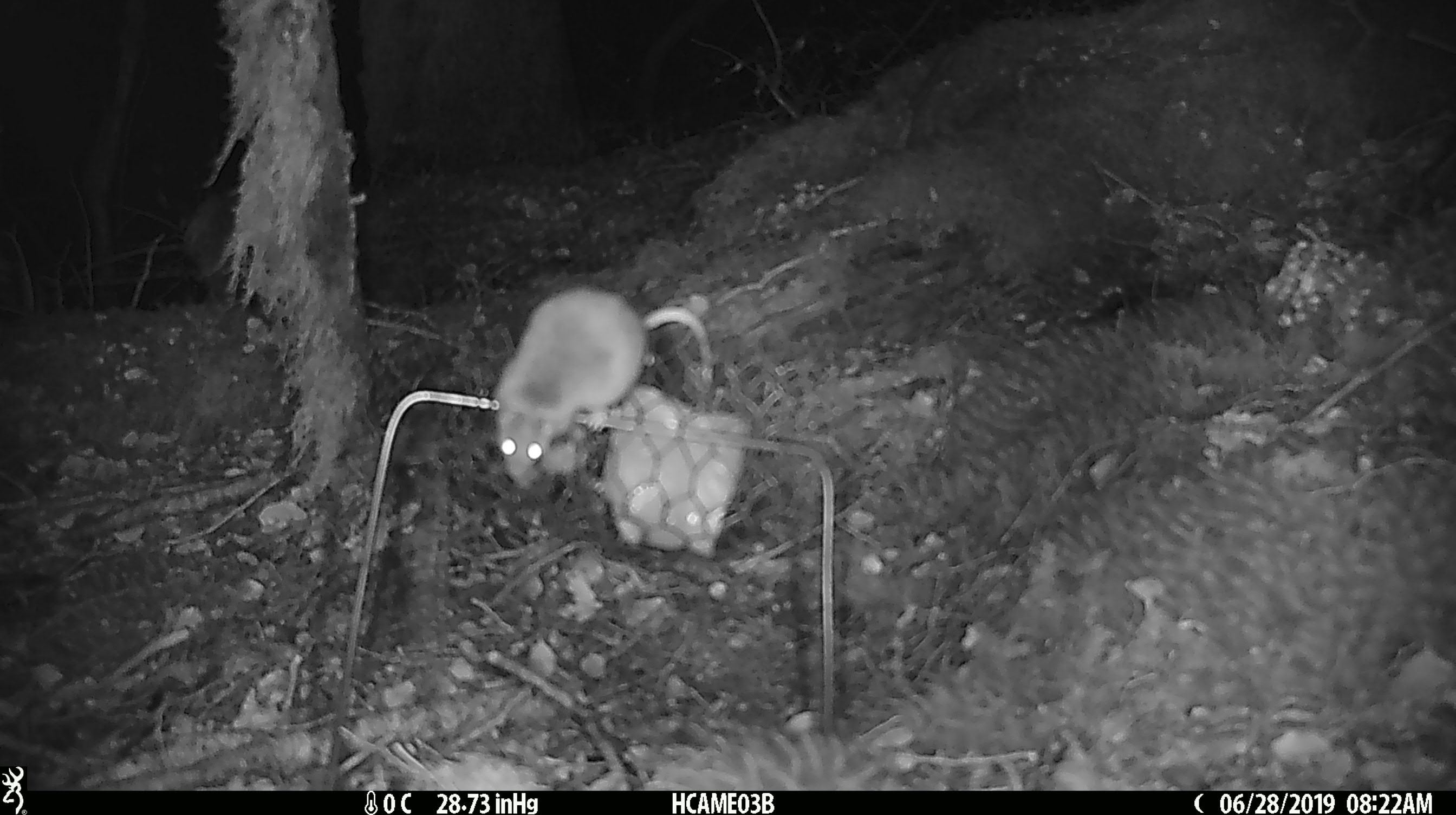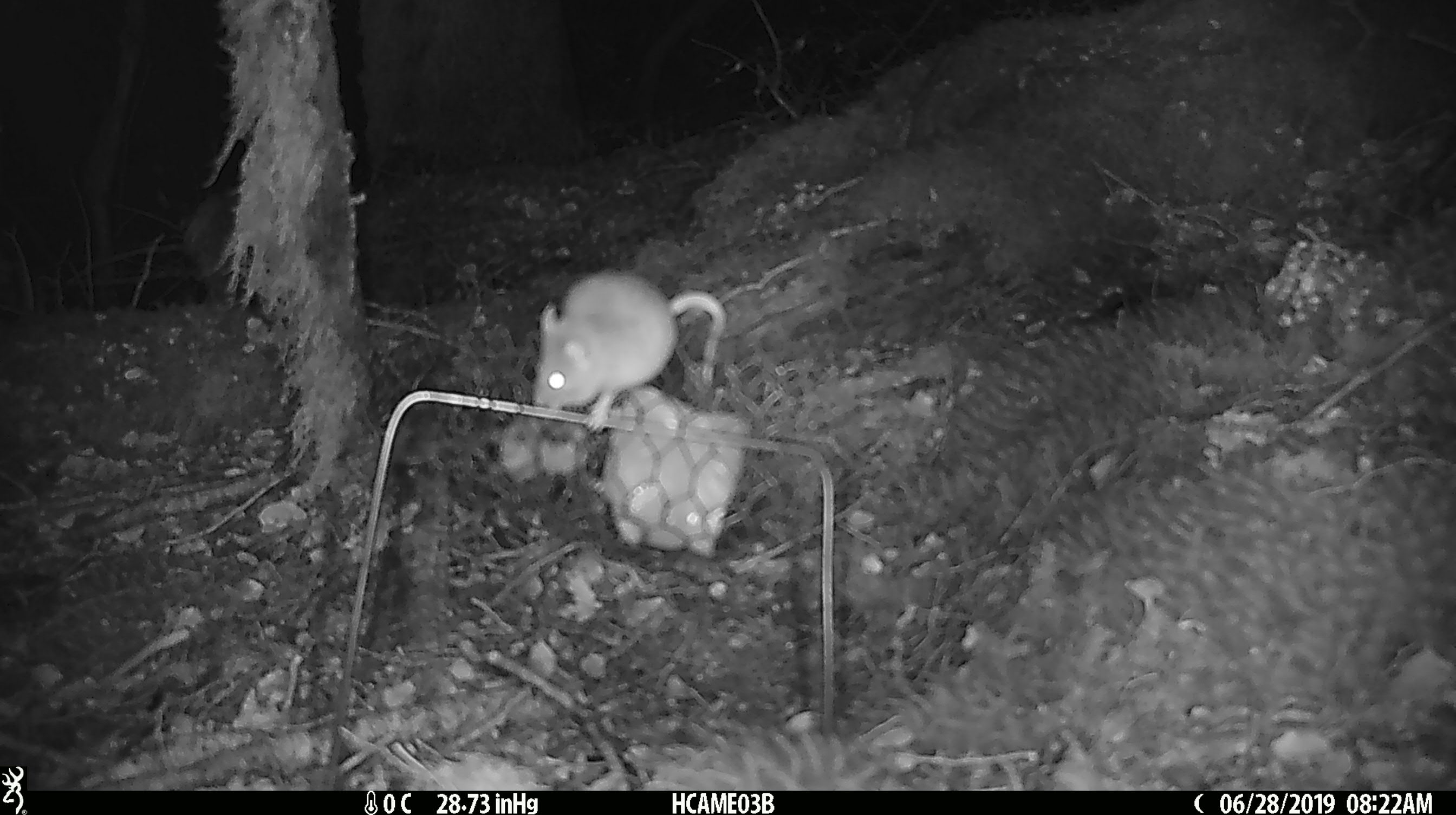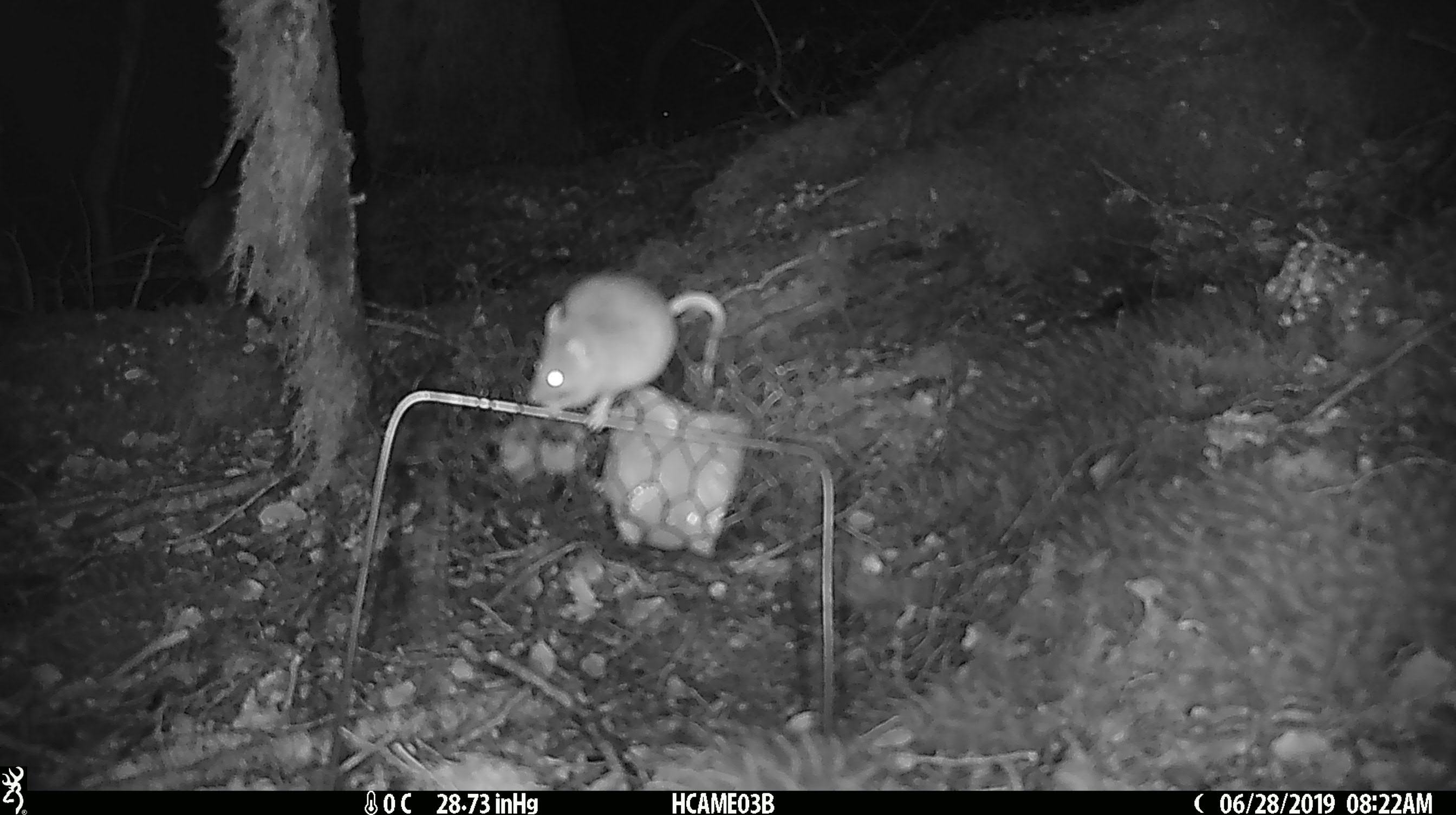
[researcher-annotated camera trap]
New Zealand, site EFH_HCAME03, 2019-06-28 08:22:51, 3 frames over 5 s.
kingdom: Animalia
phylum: Chordata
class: Mammalia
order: Rodentia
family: Muridae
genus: Mus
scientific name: Mus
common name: mouse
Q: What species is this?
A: Mouse (Mus).